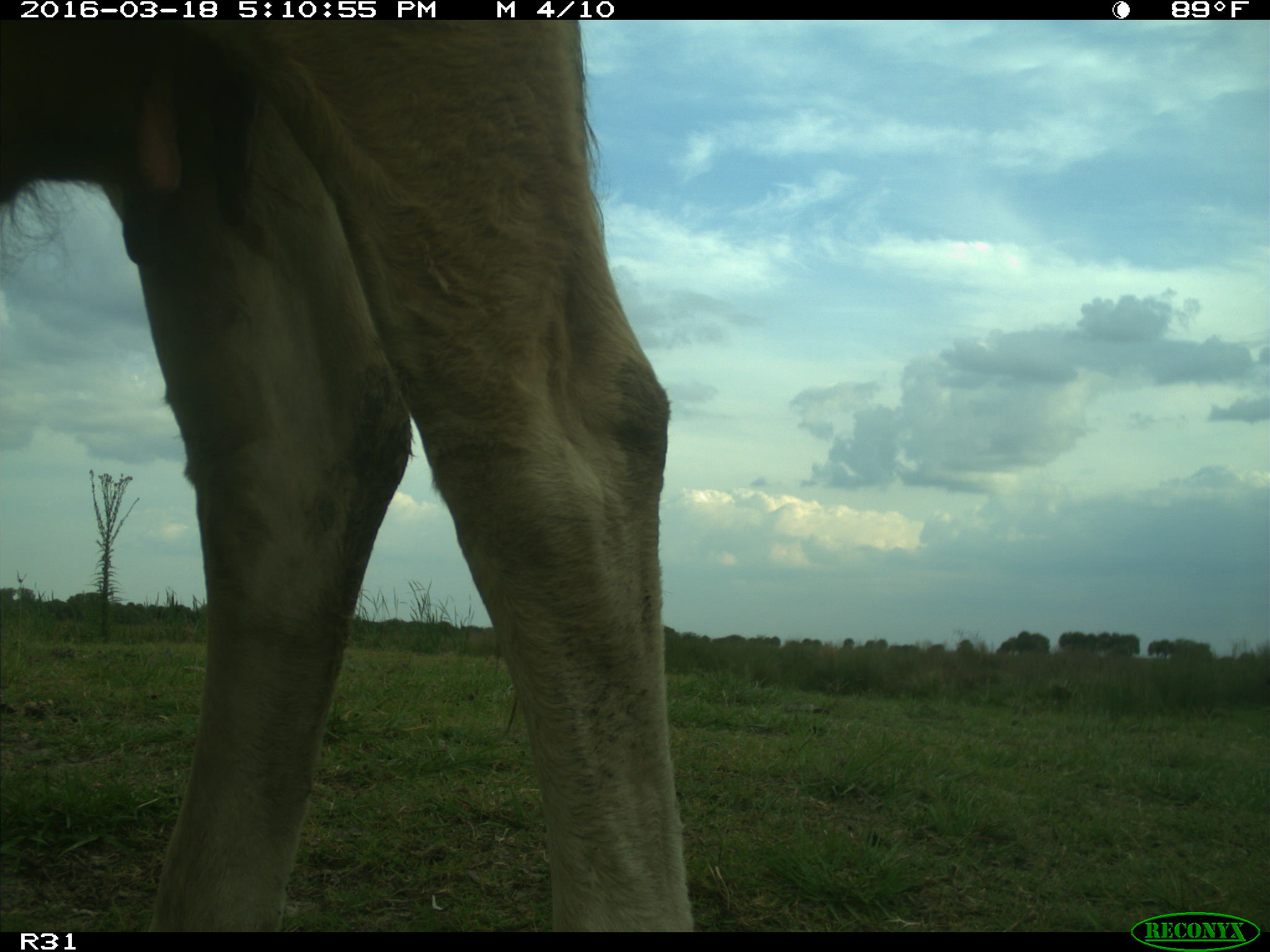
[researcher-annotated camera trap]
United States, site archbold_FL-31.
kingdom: Animalia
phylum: Chordata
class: Mammalia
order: Artiodactyla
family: Bovidae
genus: Bos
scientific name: Bos taurus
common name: domestic cow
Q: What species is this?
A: Bos taurus (domestic cow).